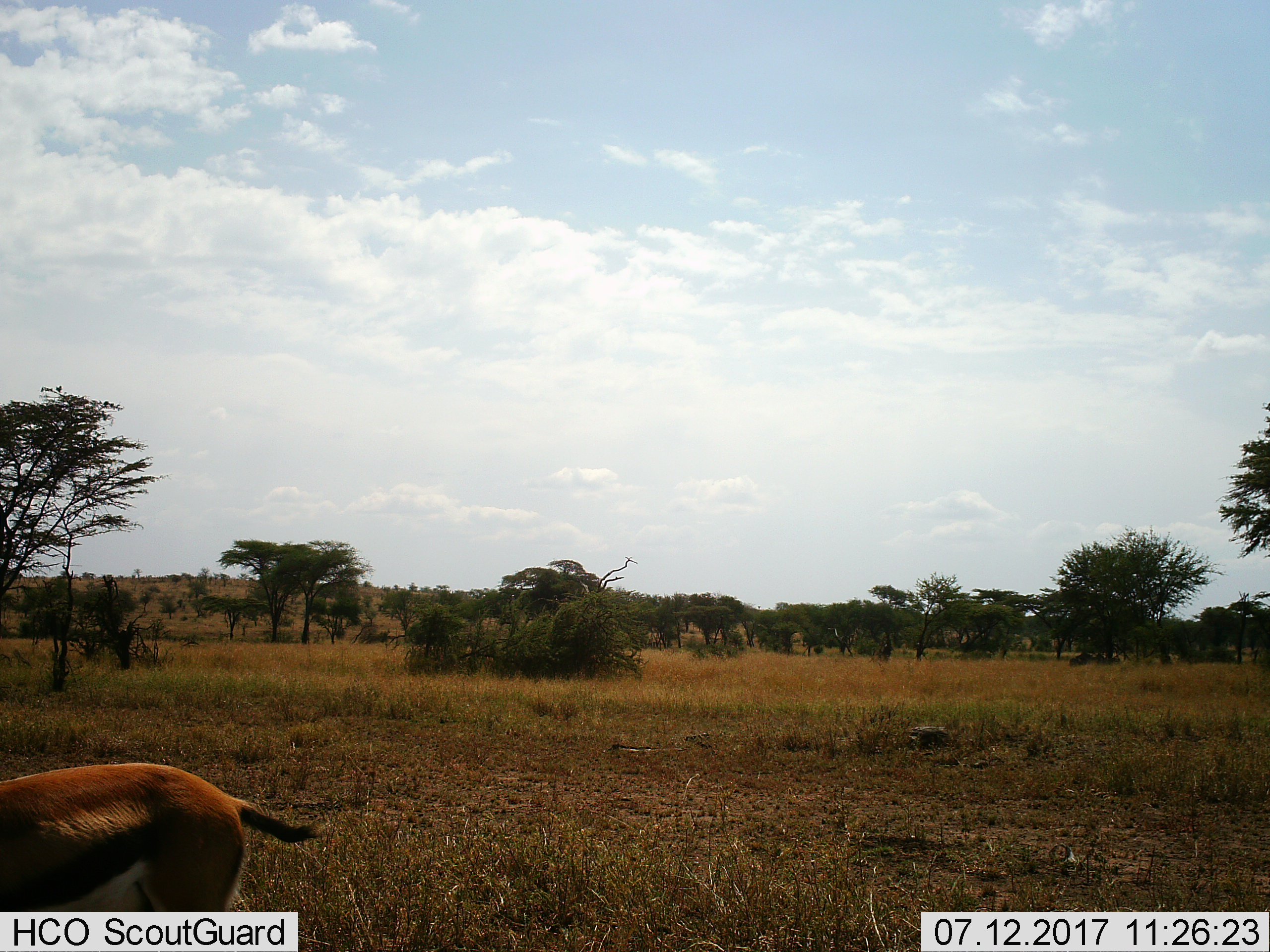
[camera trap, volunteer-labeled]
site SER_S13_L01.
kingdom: Animalia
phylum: Chordata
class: Mammalia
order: Artiodactyla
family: Bovidae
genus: Eudorcas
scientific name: Eudorcas thomsonii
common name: thomson's gazelle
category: gazellethomsons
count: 1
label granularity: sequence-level